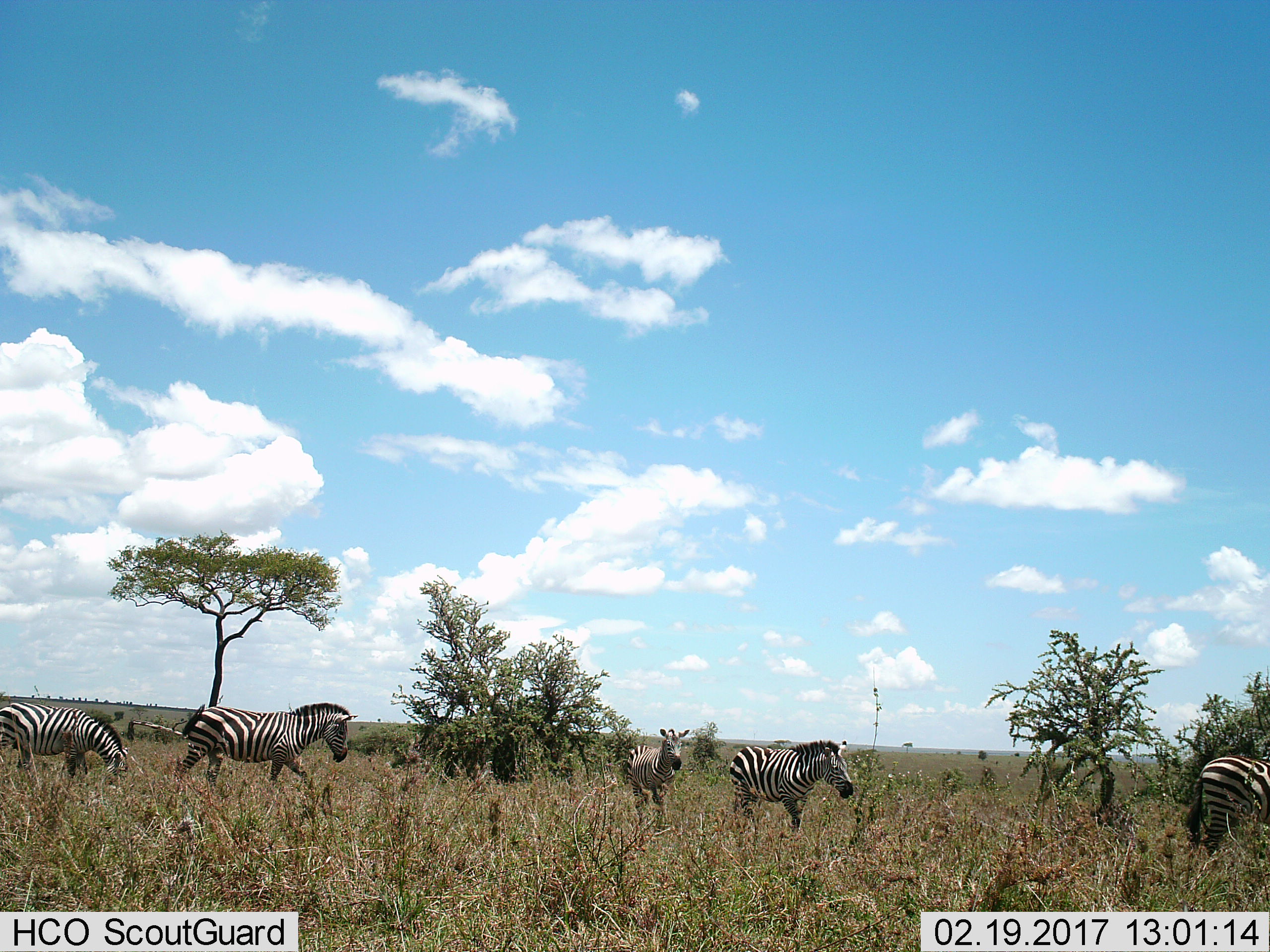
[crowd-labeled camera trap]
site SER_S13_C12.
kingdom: Animalia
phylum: Chordata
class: Mammalia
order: Perissodactyla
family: Equidae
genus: Equus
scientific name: Equus quagga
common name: plains zebra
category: zebraplains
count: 5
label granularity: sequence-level